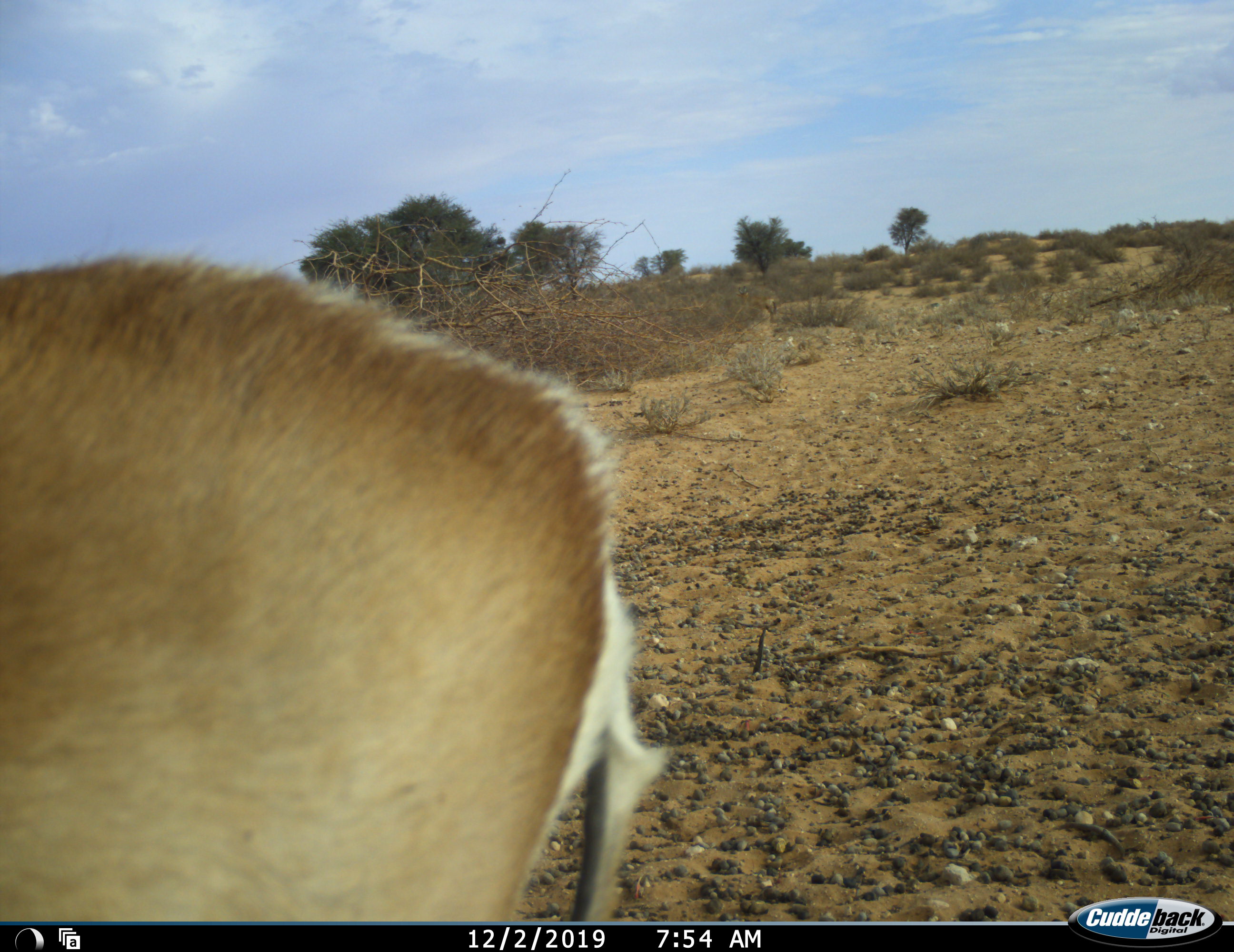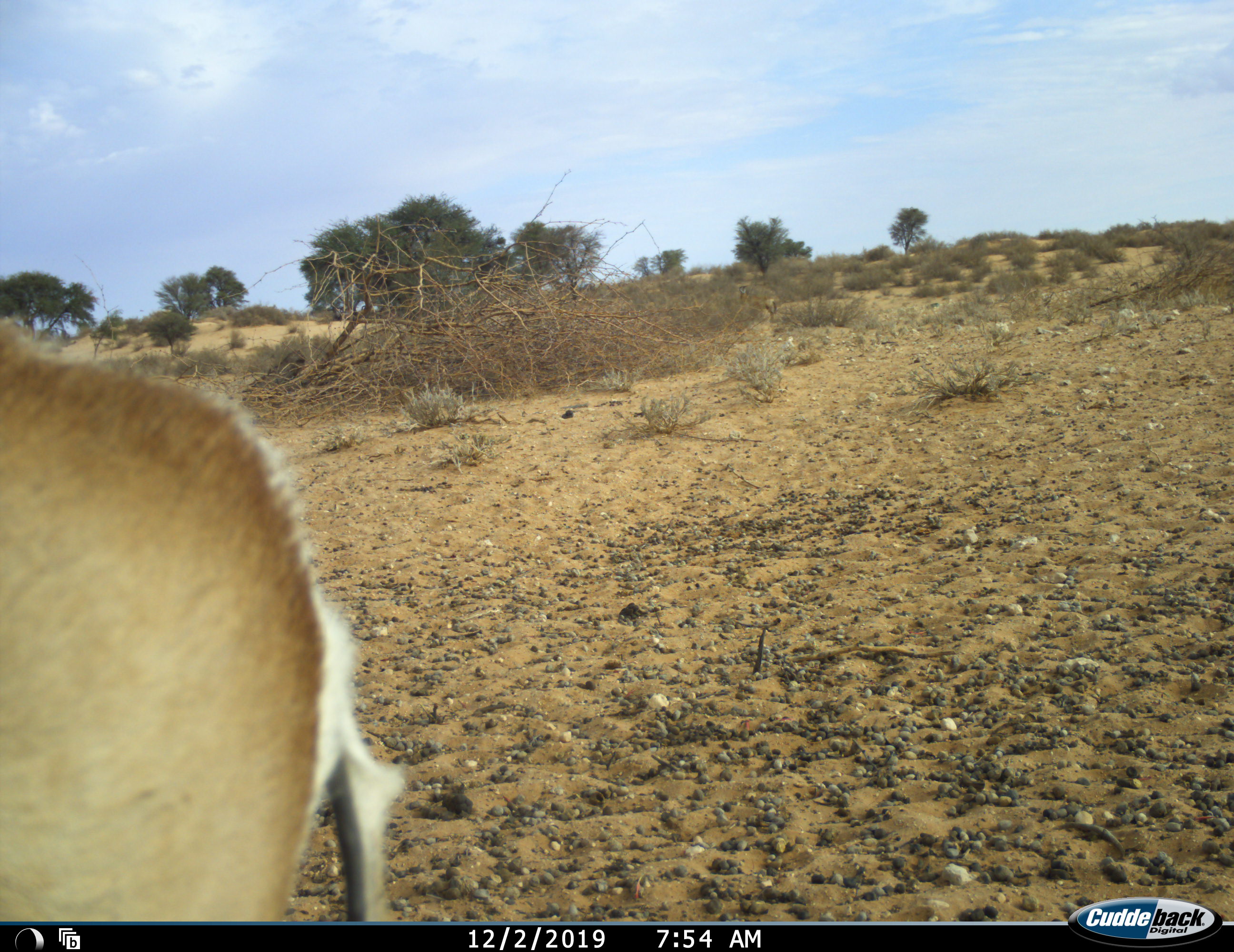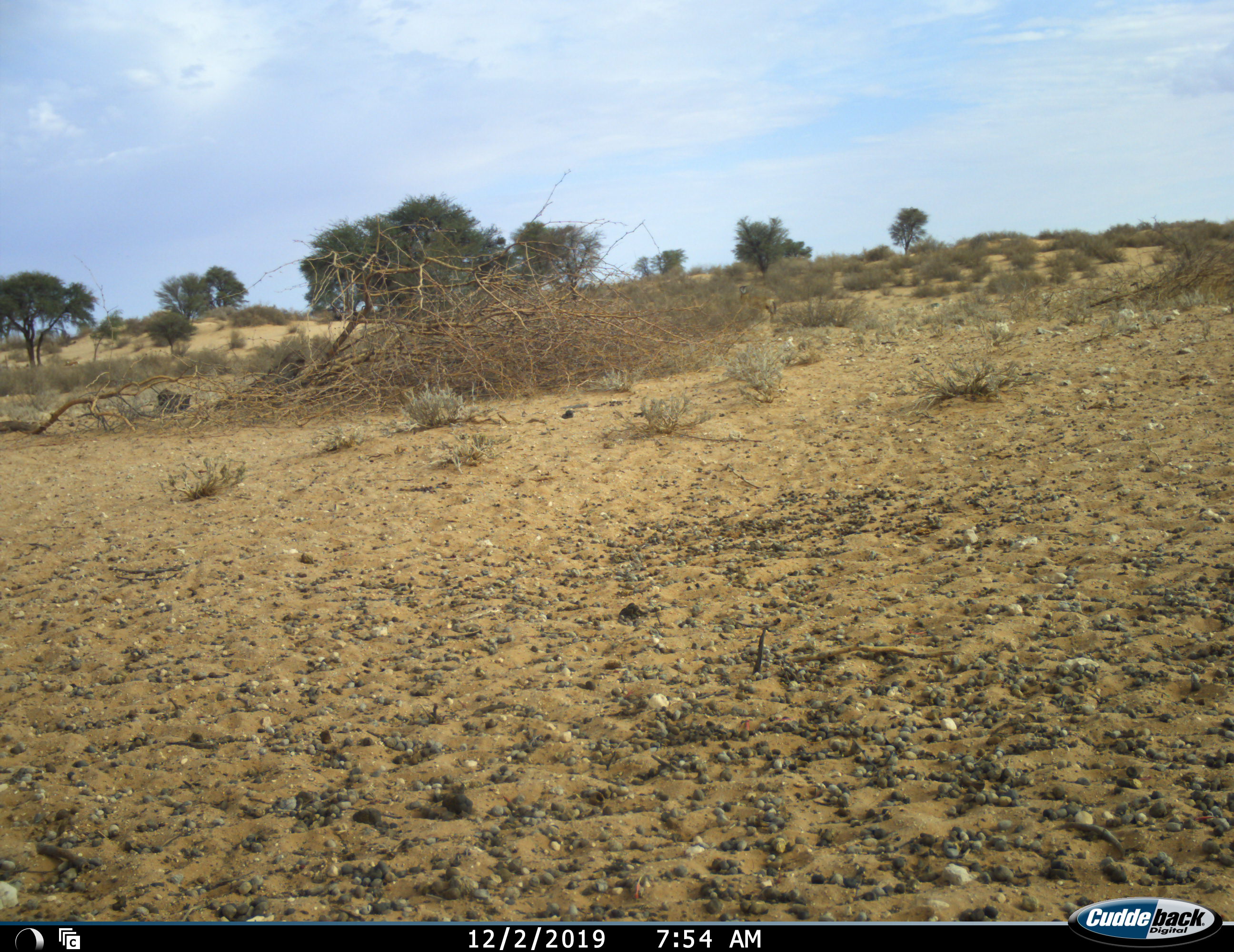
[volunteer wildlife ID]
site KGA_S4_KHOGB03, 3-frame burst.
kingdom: Animalia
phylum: Chordata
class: Mammalia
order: Artiodactyla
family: Bovidae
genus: Antidorcas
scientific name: Antidorcas marsupialis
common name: springbok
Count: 1.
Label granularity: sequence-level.